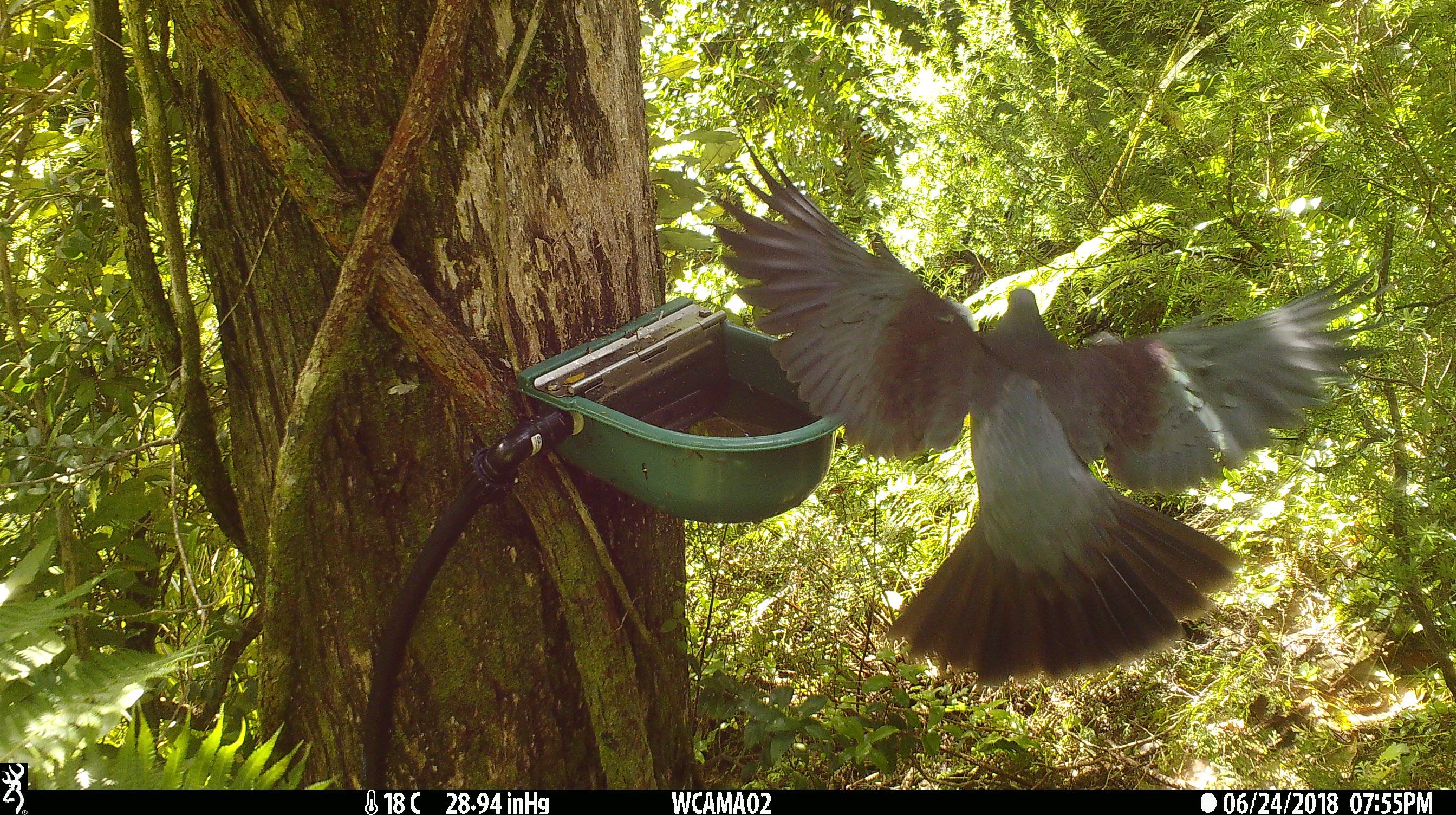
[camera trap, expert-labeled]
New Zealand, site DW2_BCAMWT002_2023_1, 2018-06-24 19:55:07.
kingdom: Animalia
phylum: Chordata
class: Aves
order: Columbiformes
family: Columbidae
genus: Hemiphaga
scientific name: Hemiphaga novaeseelandiae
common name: new zealand pigeon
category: kereru